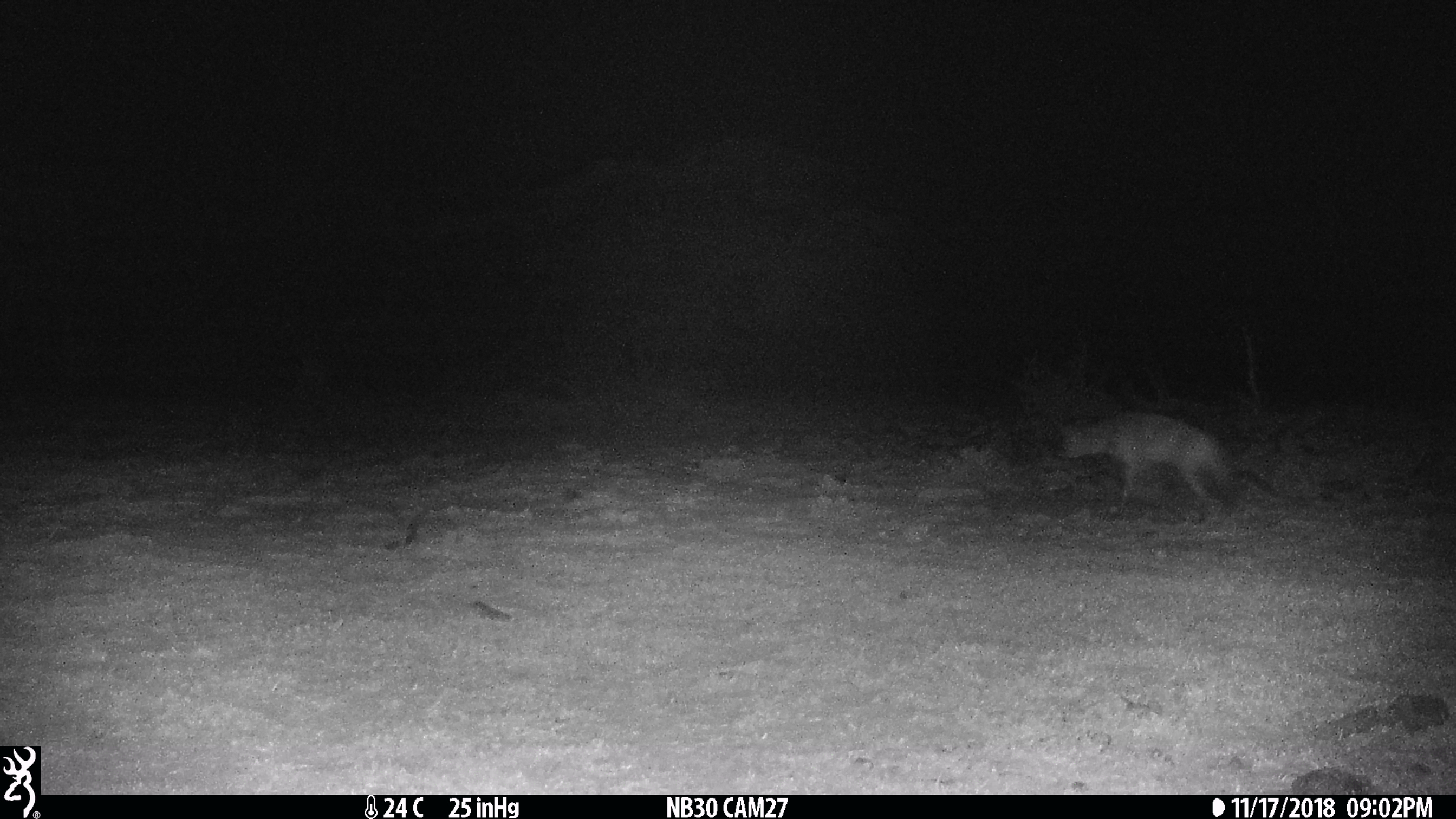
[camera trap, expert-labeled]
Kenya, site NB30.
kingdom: Animalia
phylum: Chordata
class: Mammalia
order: Carnivora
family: Hyaenidae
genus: Proteles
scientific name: Proteles cristatus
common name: aardwolf